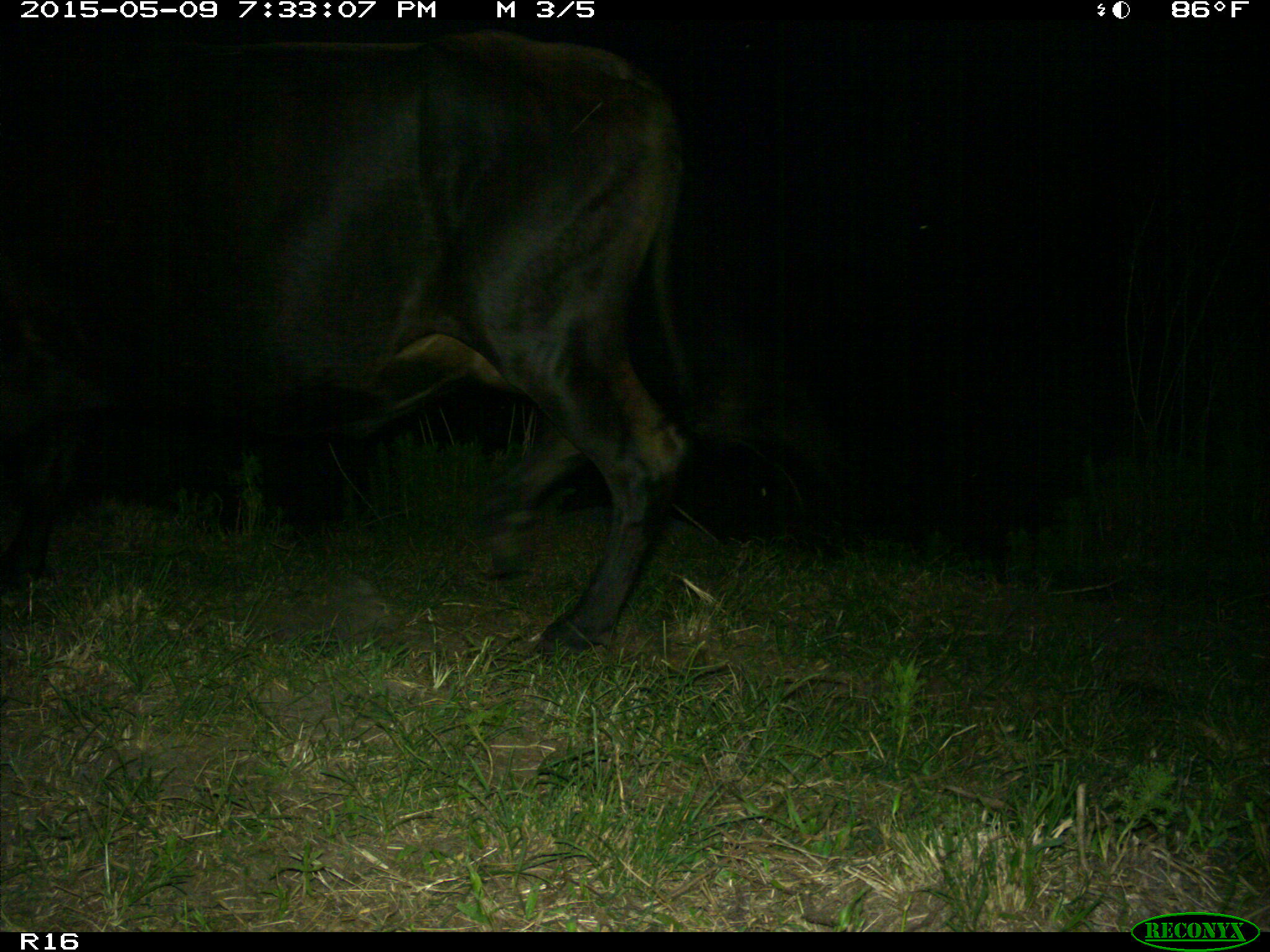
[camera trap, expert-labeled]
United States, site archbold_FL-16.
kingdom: Animalia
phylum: Chordata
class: Mammalia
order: Artiodactyla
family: Bovidae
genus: Bos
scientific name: Bos taurus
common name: domestic cow